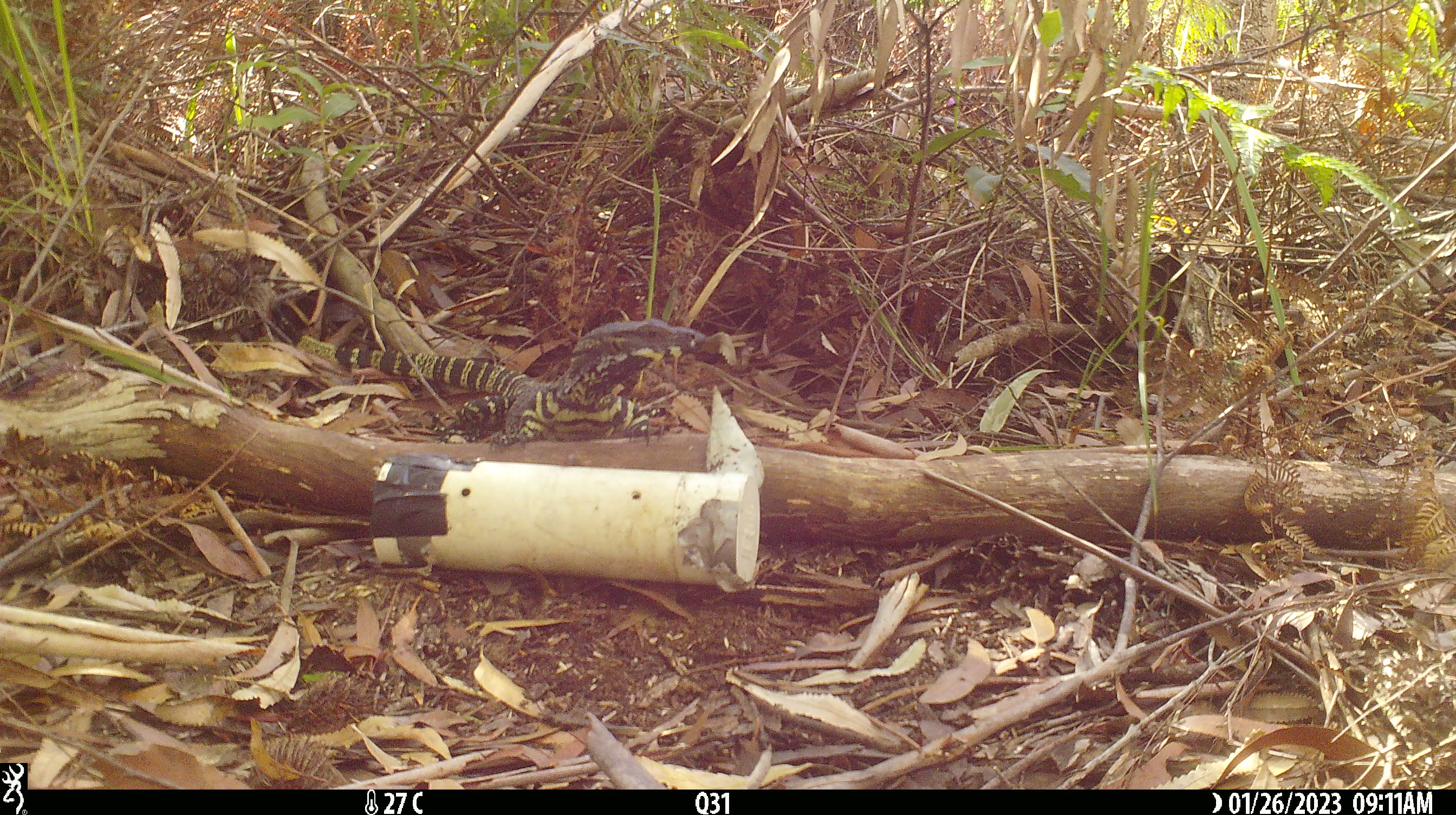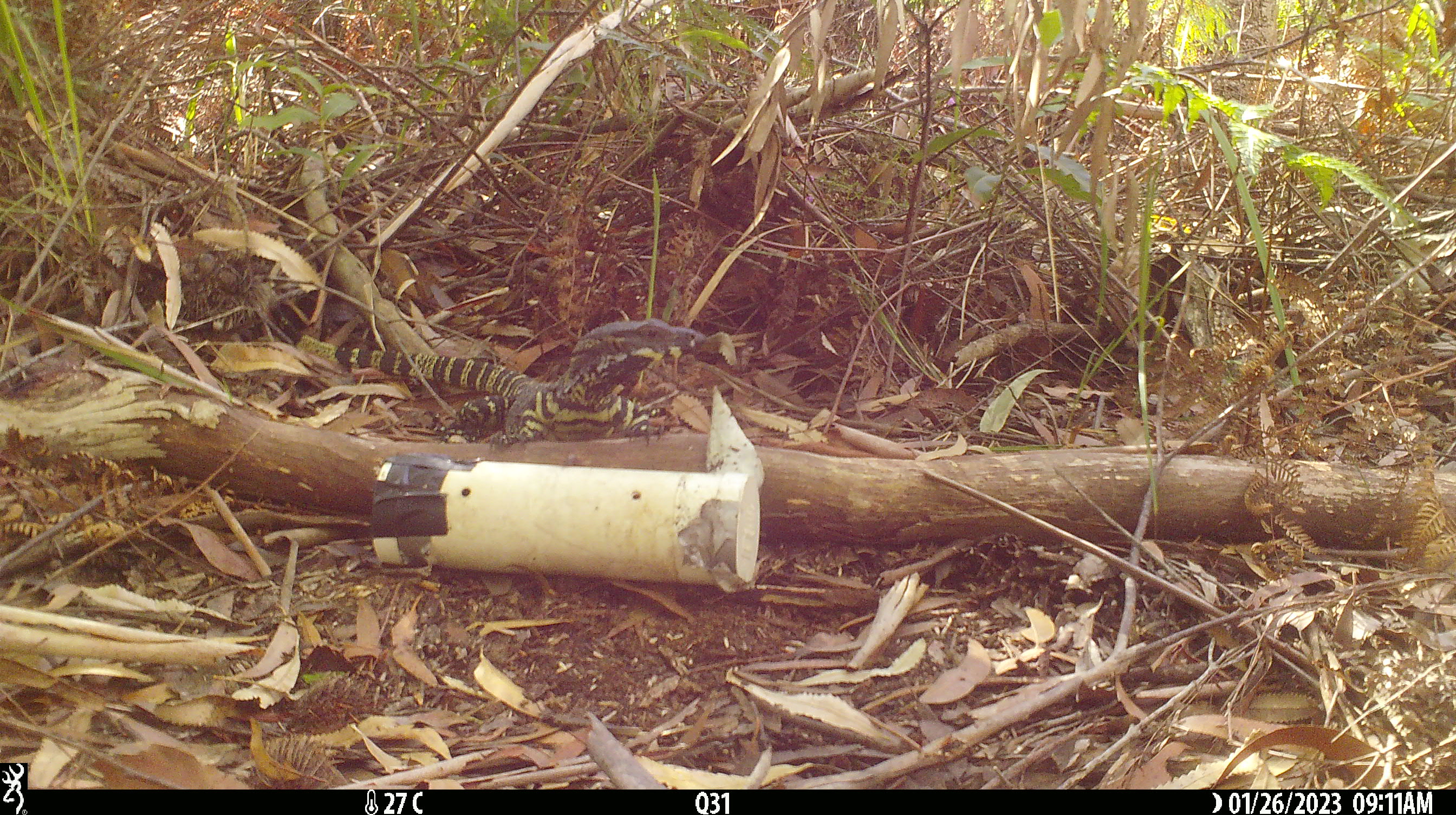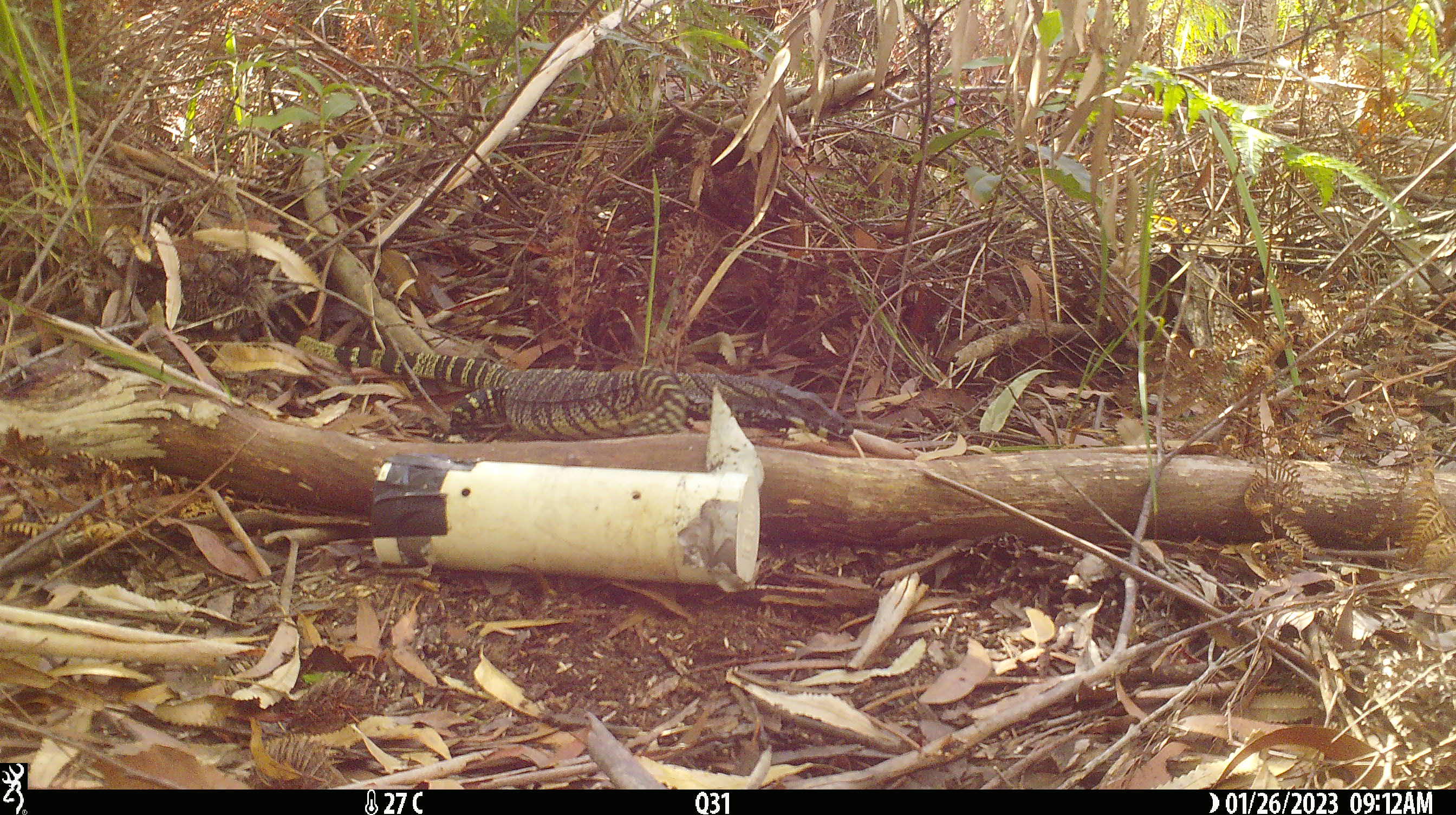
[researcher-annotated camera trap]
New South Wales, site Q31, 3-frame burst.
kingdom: Animalia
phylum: Chordata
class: Reptilia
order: Squamata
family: Varanidae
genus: Varanus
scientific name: Varanus varius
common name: lace monitor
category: goanna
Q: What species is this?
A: Goanna (lace monitor) (Varanus varius).